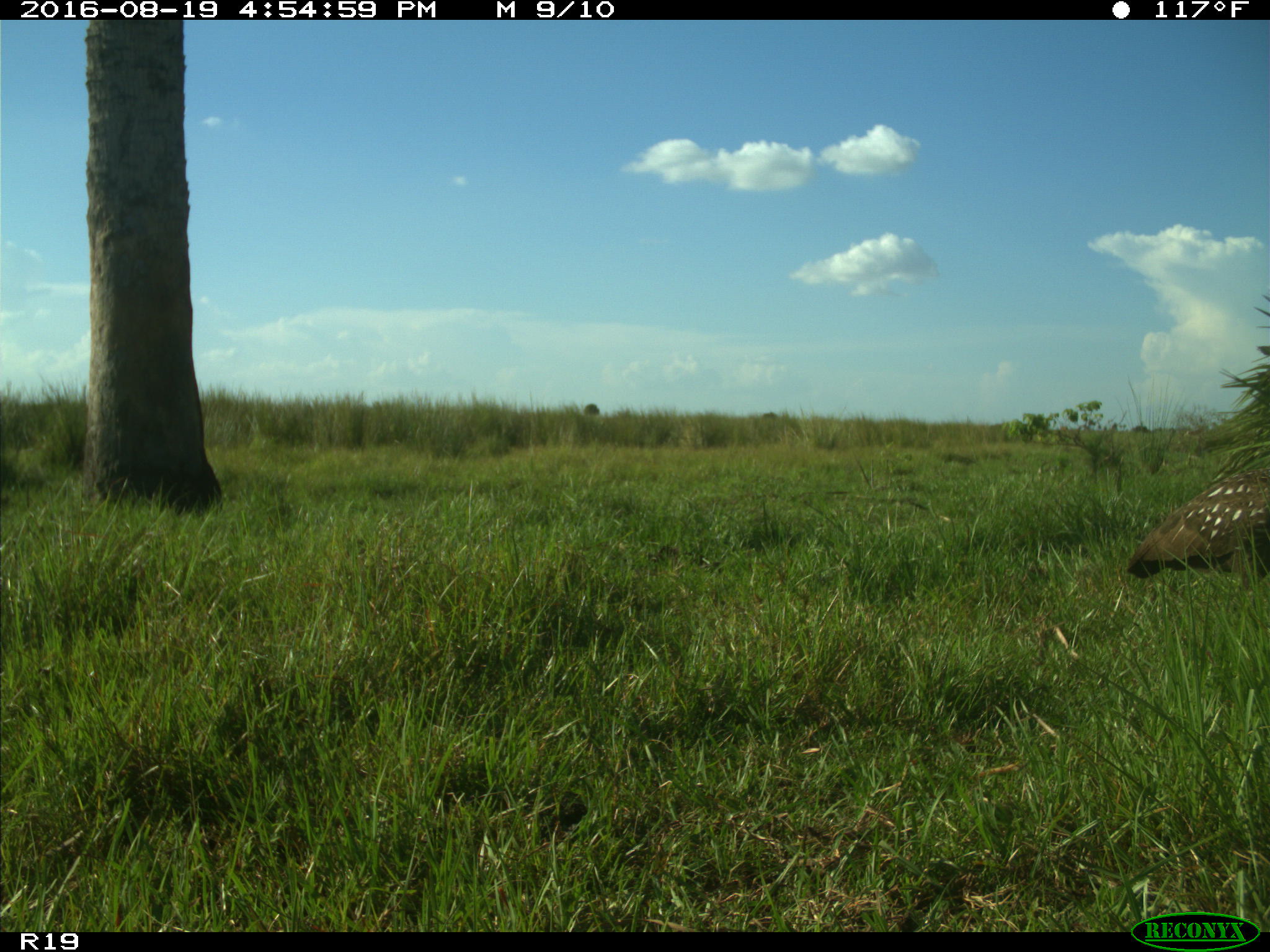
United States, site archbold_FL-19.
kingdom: Animalia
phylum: Chordata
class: Aves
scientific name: Aves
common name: birds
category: unidentified bird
Unidentified bird (birds) (Aves).